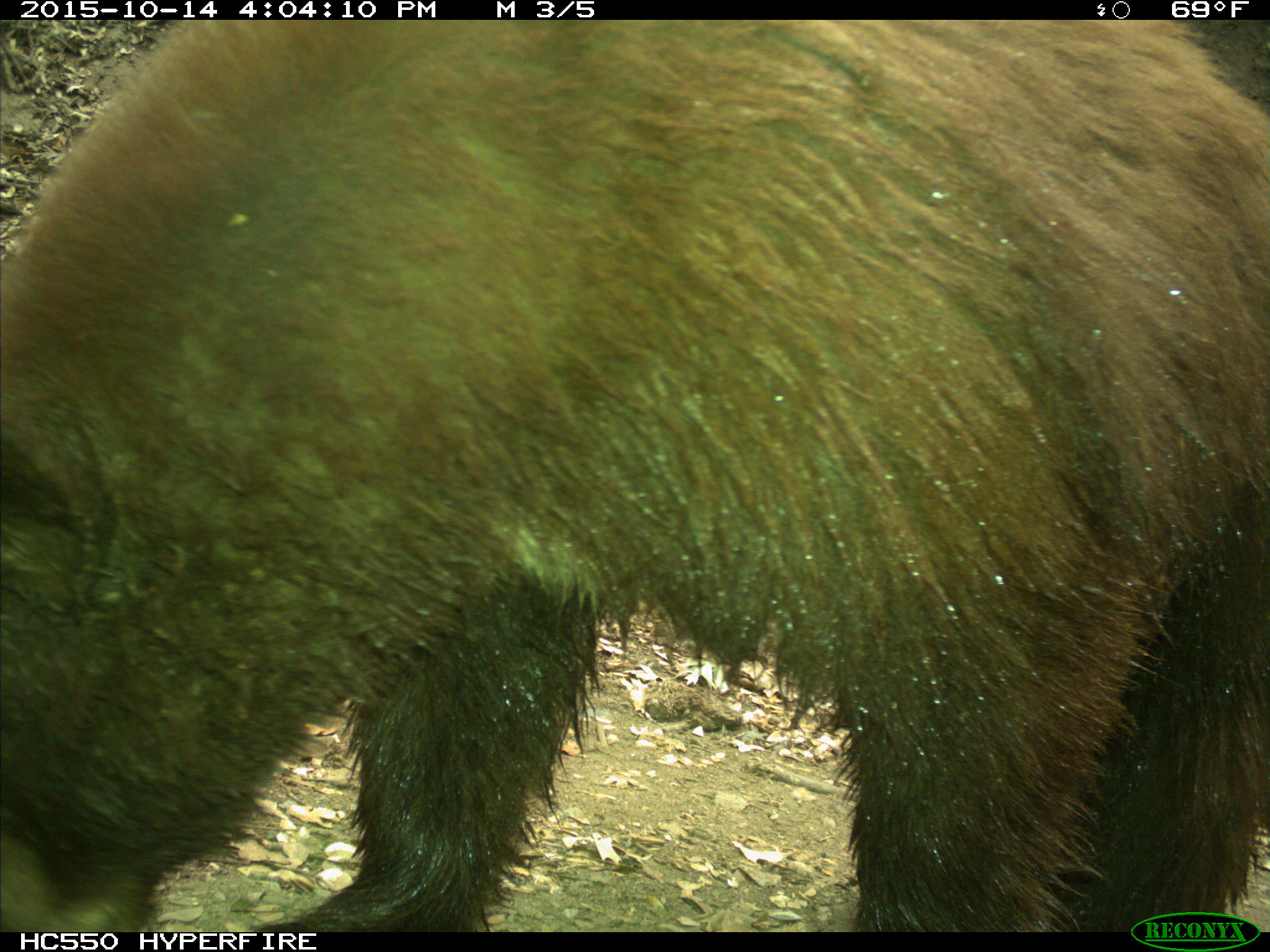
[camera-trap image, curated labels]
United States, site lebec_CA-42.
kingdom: Animalia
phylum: Chordata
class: Mammalia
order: Carnivora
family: Ursidae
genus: Ursus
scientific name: Ursus americanus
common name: american black bear